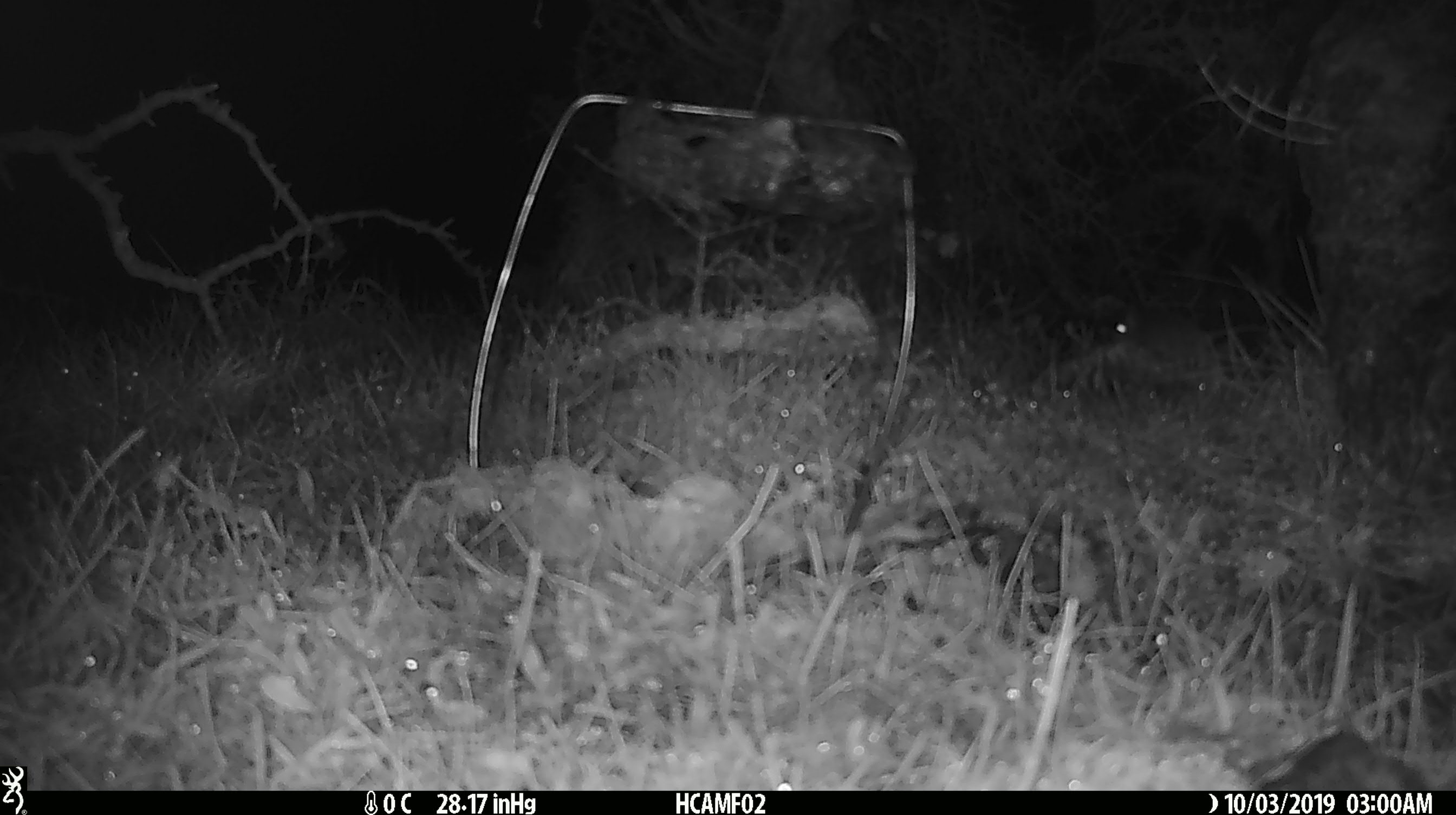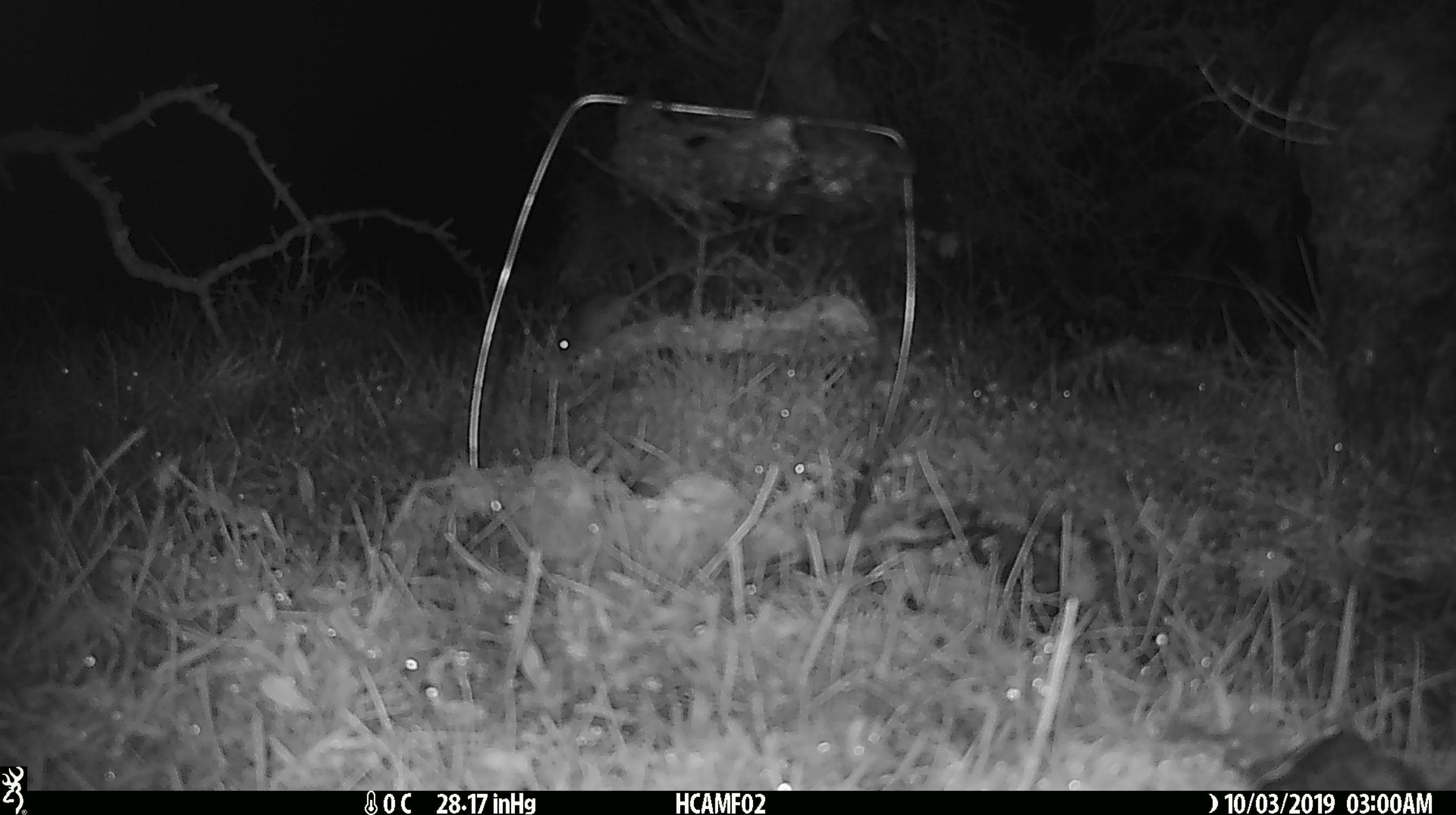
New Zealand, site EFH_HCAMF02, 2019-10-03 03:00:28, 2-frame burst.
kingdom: Animalia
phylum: Chordata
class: Mammalia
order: Rodentia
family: Muridae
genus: Mus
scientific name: Mus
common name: mouse